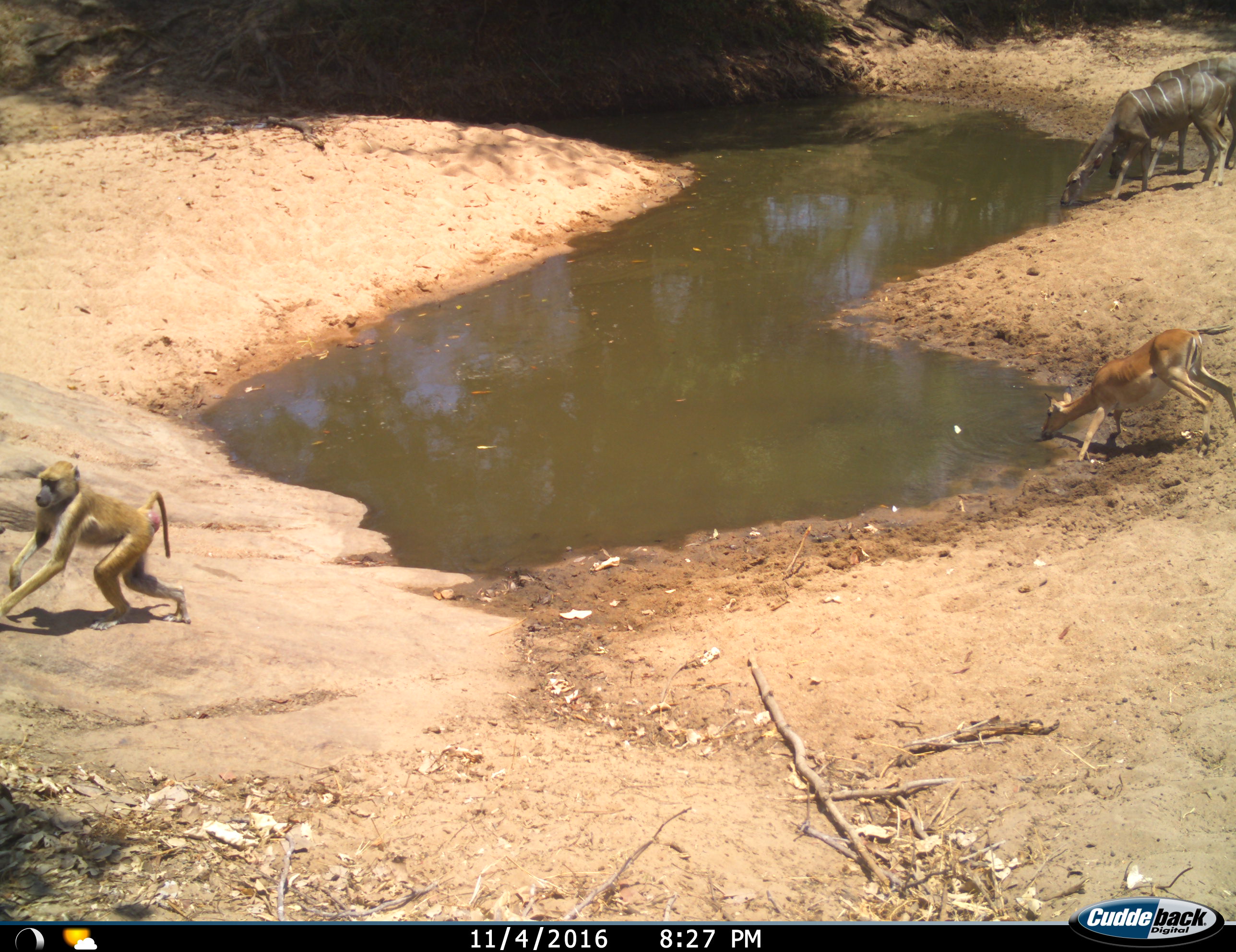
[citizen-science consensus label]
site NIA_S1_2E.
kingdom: Animalia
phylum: Chordata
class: Mammalia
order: Primates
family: Cercopithecidae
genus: Papio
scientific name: Papio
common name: baboon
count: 1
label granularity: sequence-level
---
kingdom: Animalia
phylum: Chordata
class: Mammalia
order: Artiodactyla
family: Bovidae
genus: Aepyceros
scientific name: Aepyceros melampus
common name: impala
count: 1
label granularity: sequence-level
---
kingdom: Animalia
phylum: Chordata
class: Mammalia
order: Artiodactyla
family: Bovidae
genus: Tragelaphus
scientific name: Tragelaphus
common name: kudu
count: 2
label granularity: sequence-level